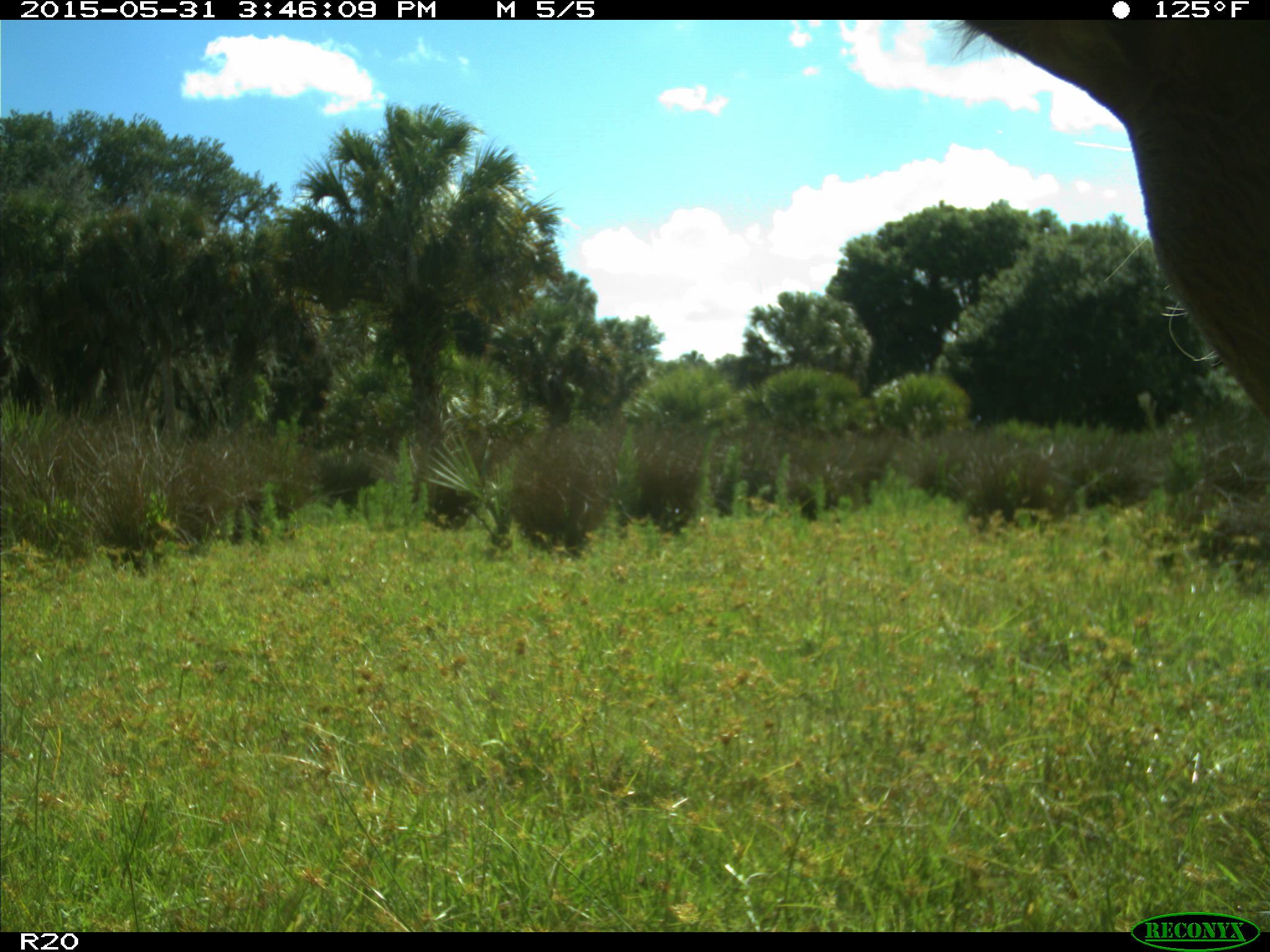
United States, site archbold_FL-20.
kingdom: Animalia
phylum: Chordata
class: Mammalia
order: Artiodactyla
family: Bovidae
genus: Bos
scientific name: Bos taurus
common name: domestic cow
Bos taurus (domestic cow).